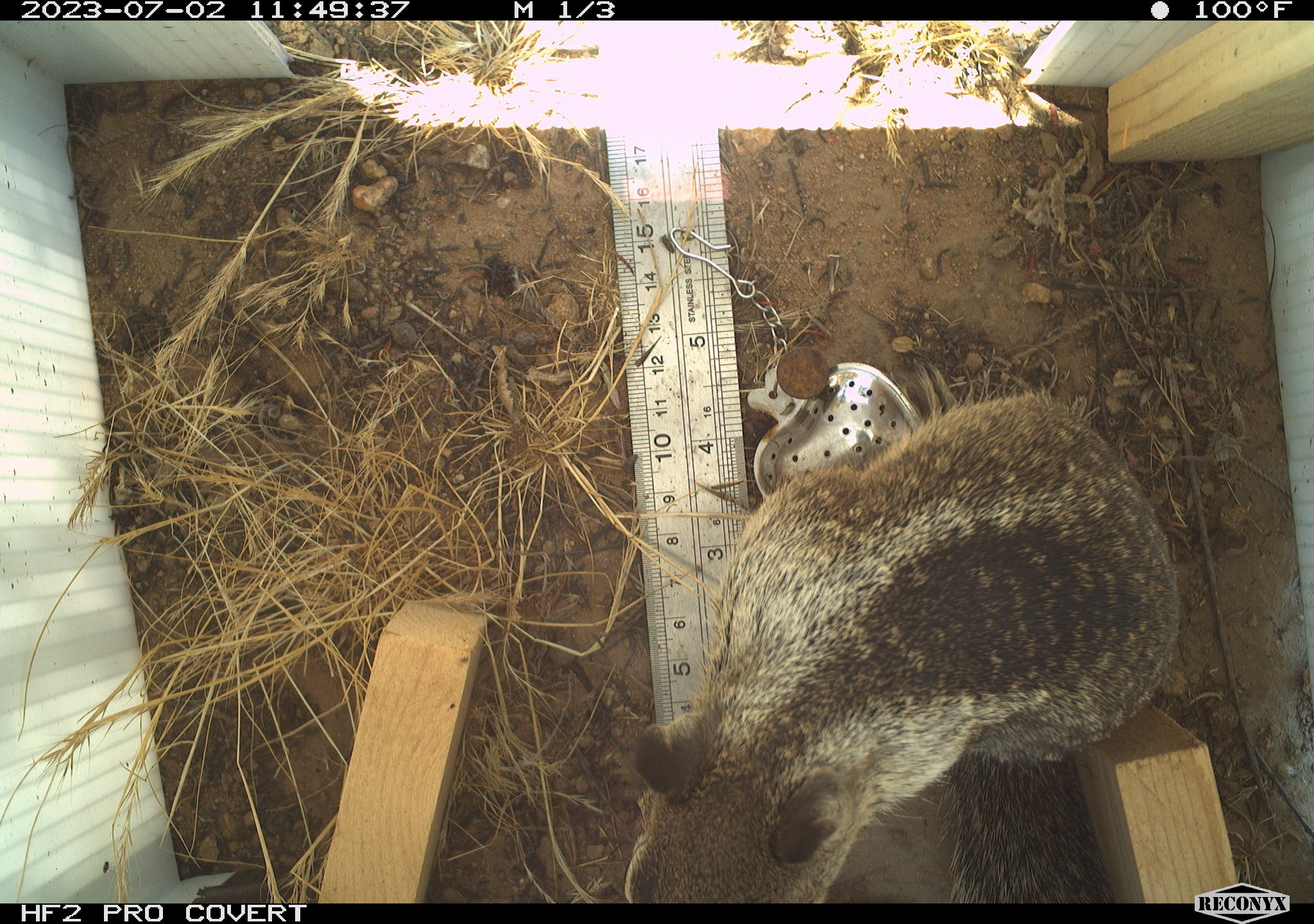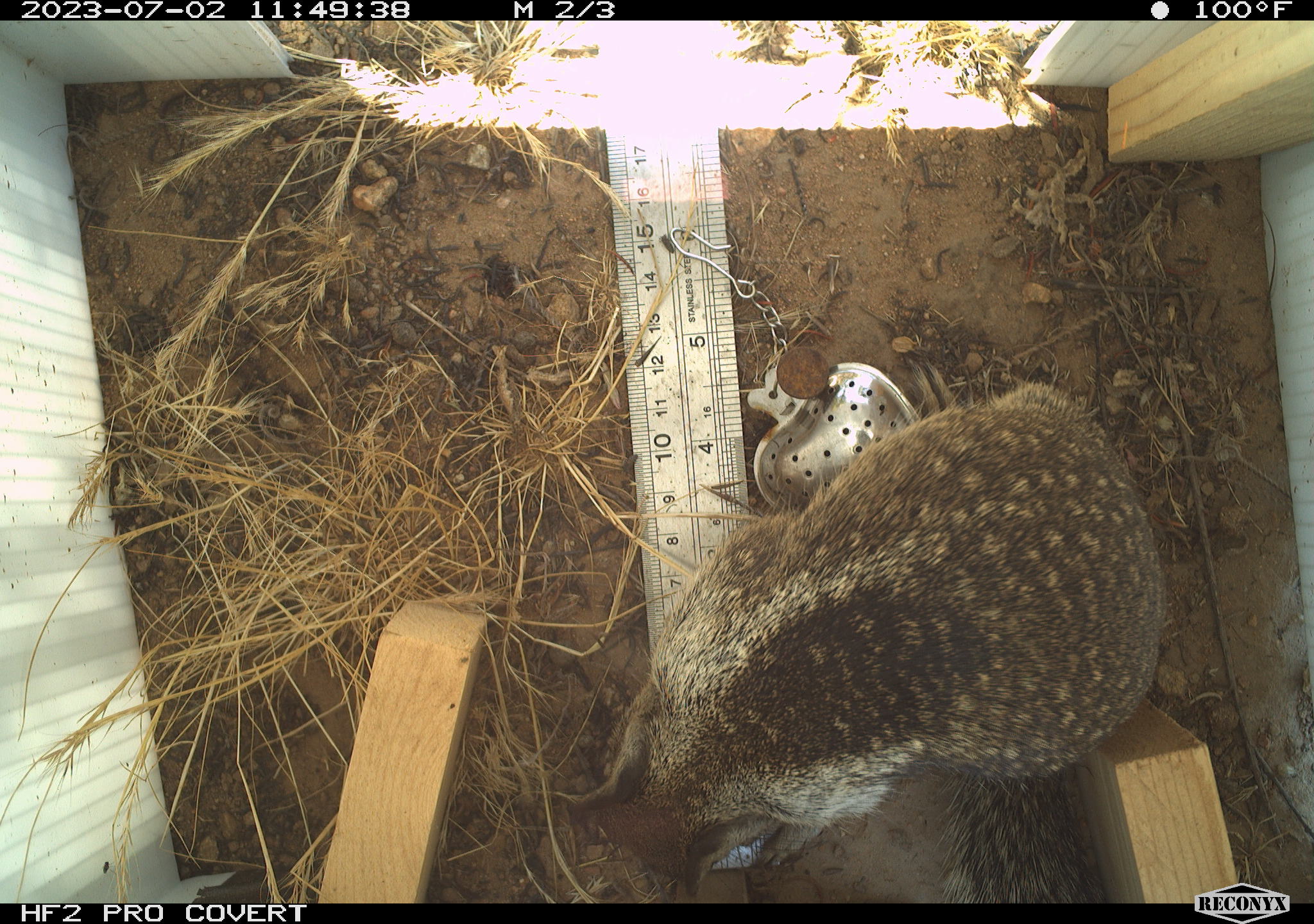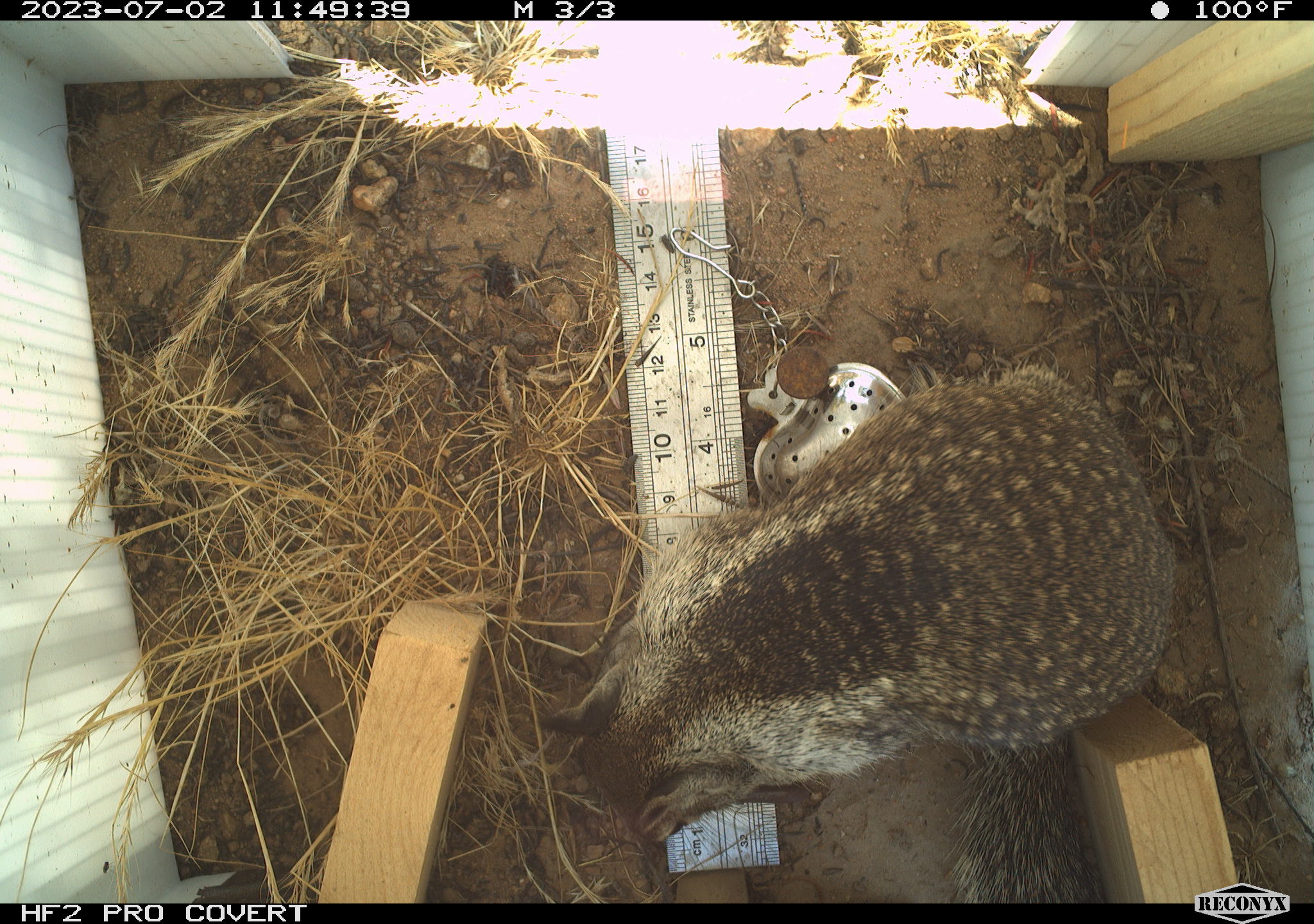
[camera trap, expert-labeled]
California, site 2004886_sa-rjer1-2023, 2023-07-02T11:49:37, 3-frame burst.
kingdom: Animalia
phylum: Chordata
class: Mammalia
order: Rodentia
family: Sciuridae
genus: Otospermophilus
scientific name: Otospermophilus beecheyi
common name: california ground squirrel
California ground squirrel (Otospermophilus beecheyi).